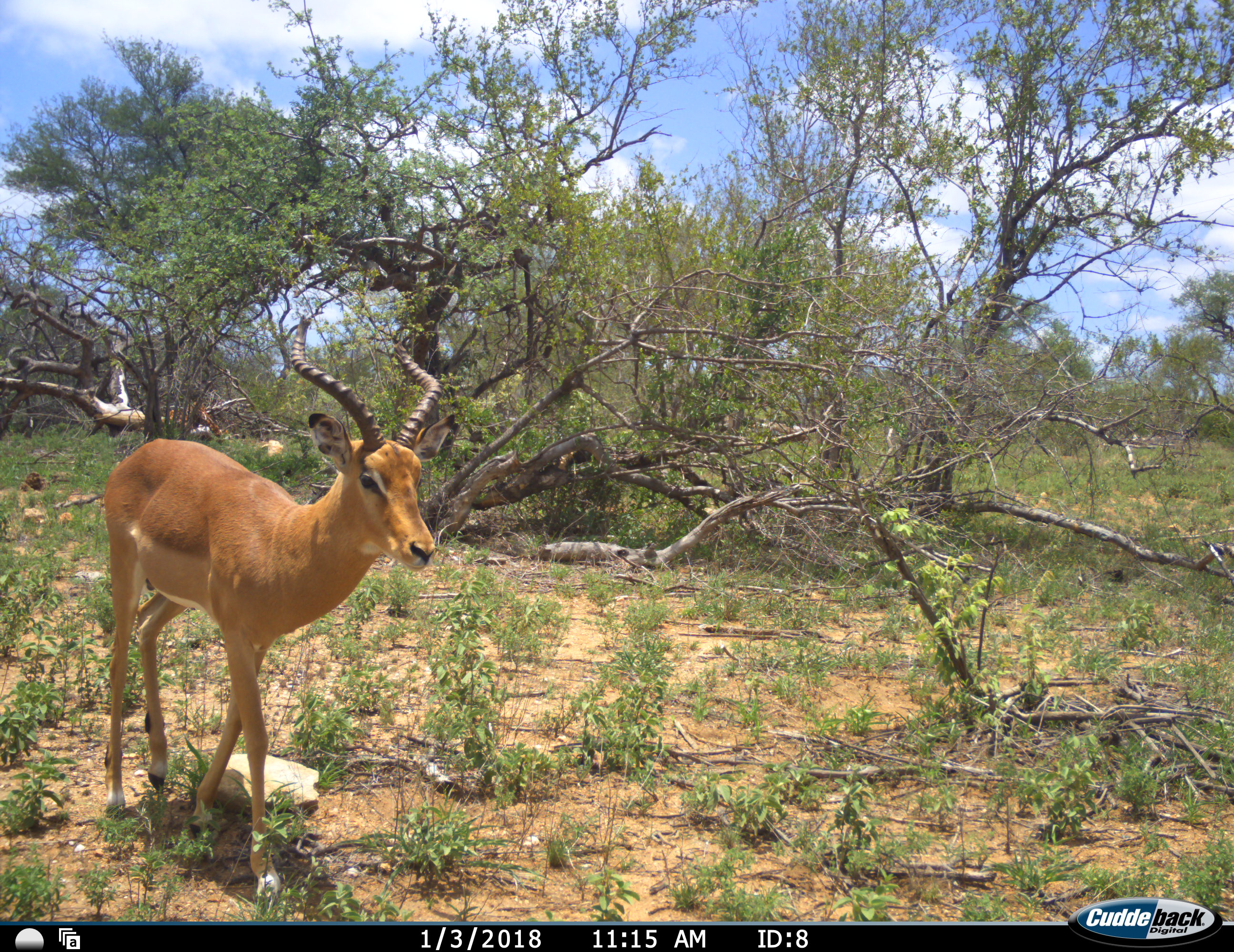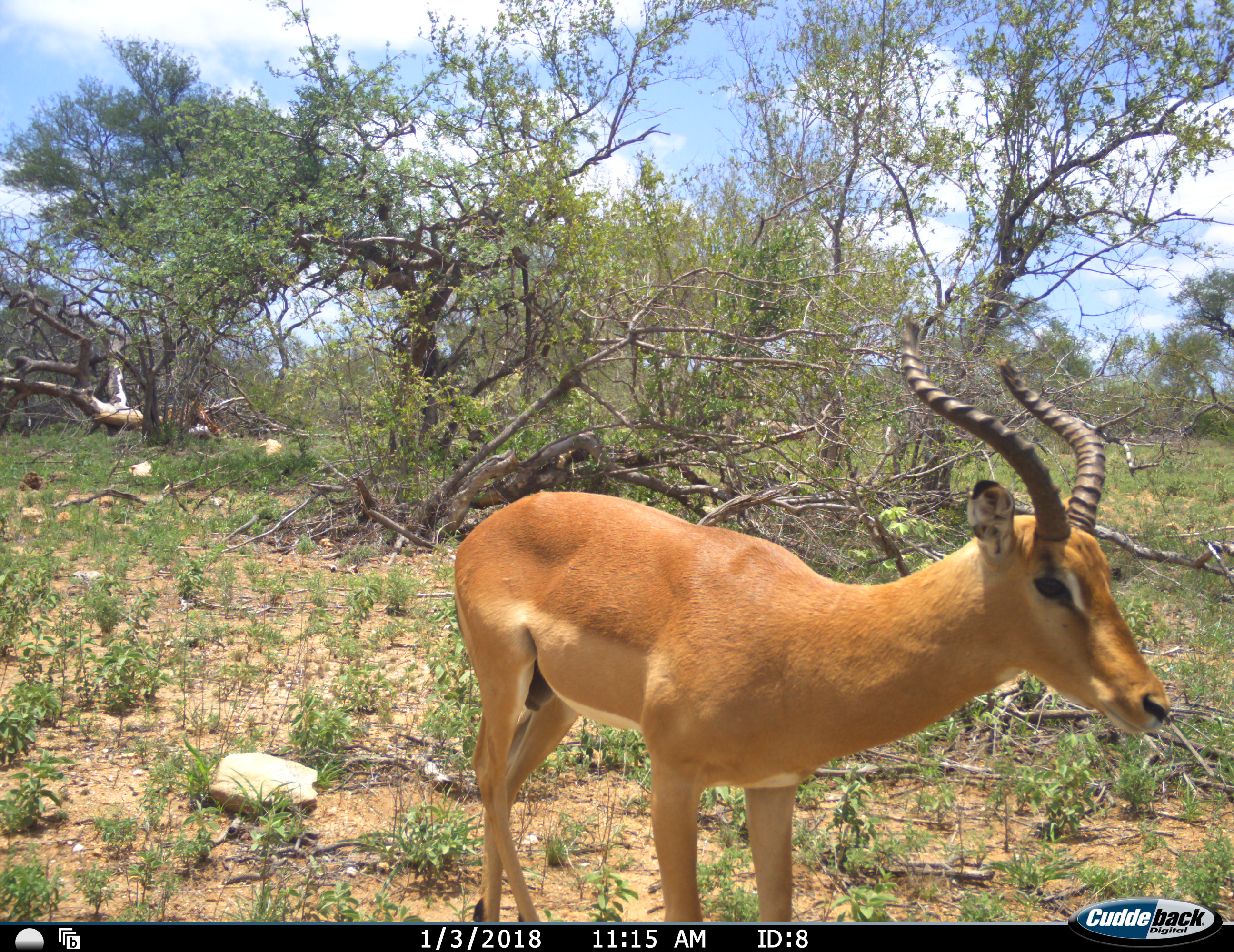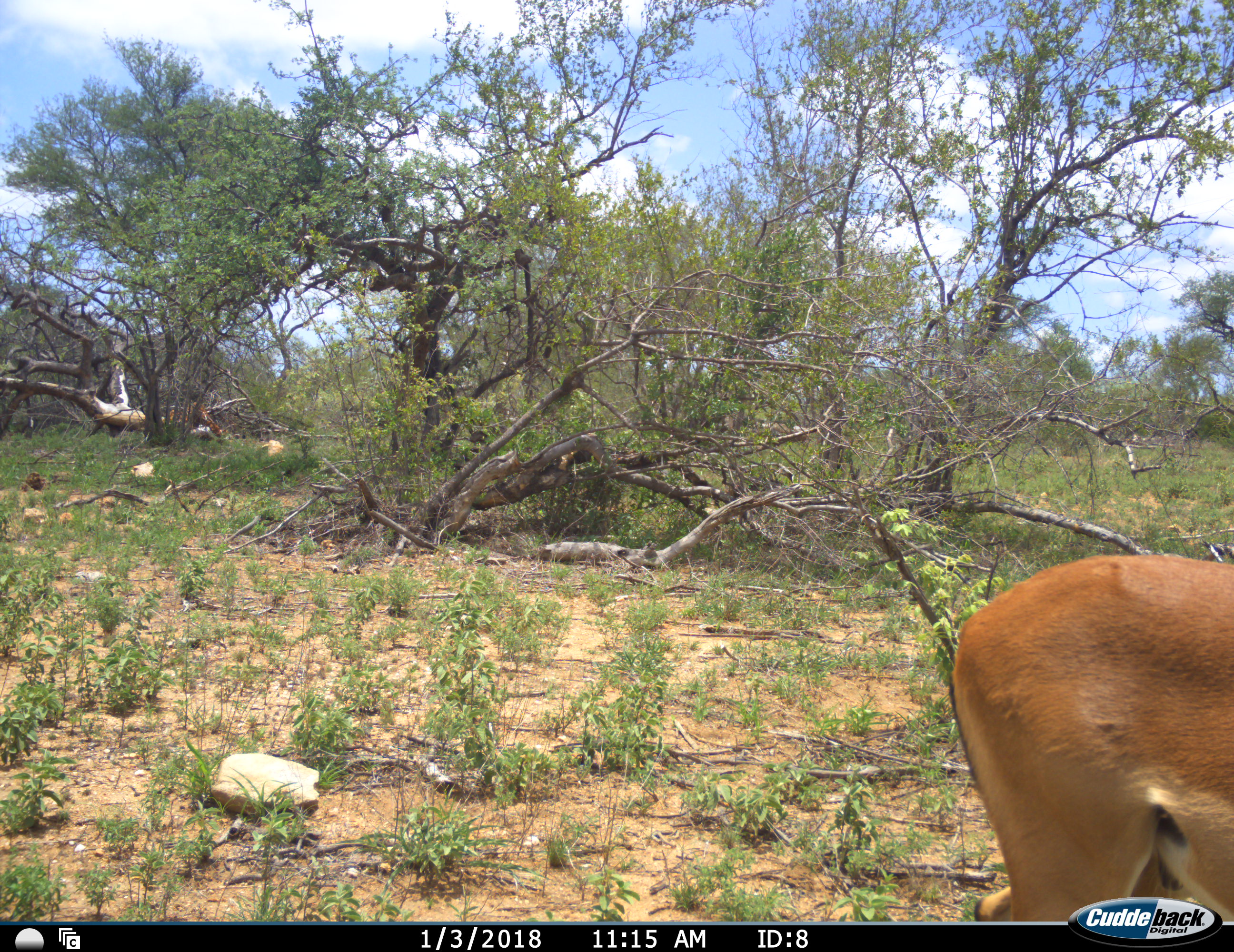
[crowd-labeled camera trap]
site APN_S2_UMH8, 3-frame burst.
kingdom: Animalia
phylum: Chordata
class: Mammalia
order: Artiodactyla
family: Bovidae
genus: Aepyceros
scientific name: Aepyceros melampus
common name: impala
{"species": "impala (Aepyceros melampus)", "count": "1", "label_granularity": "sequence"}